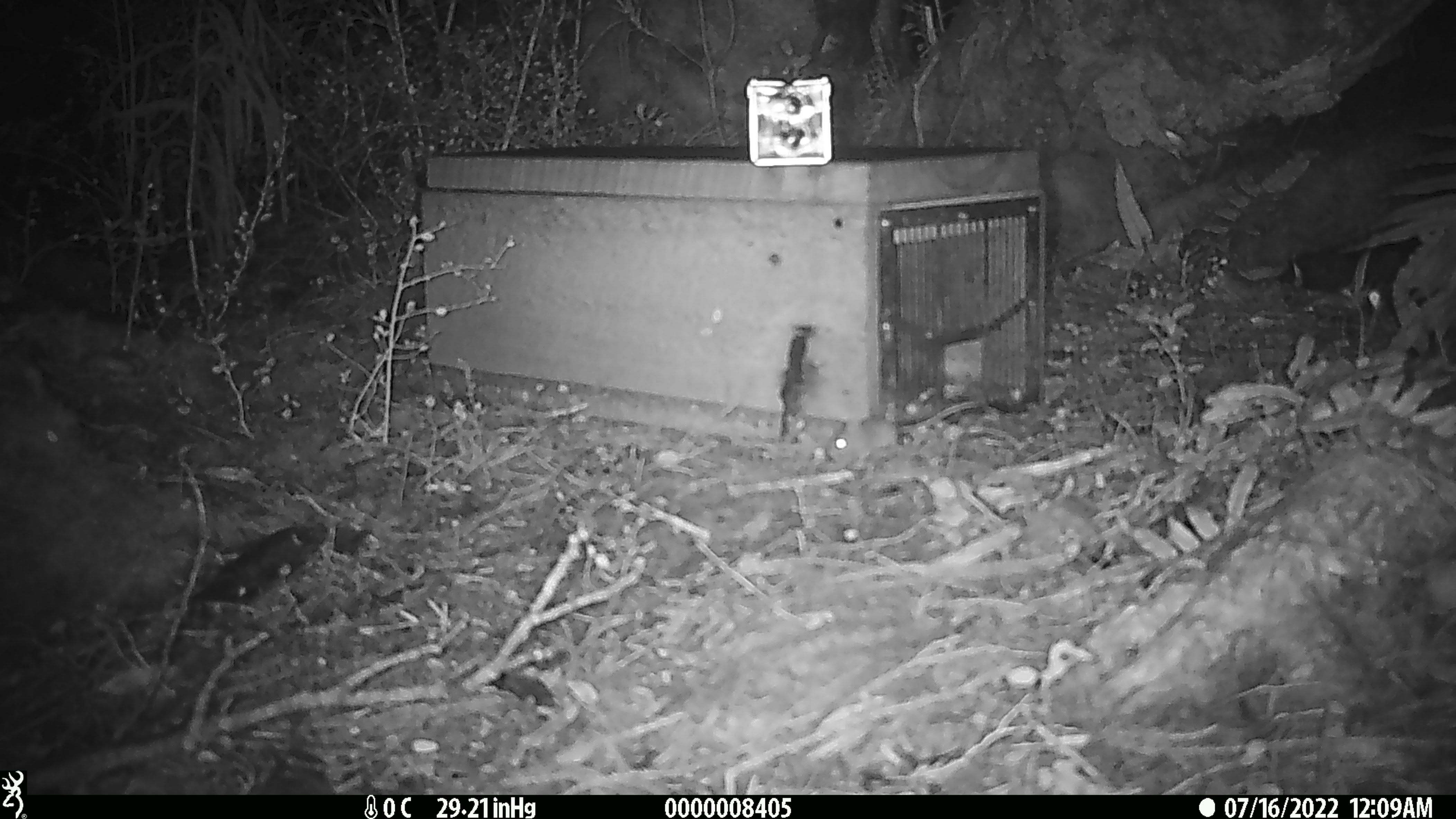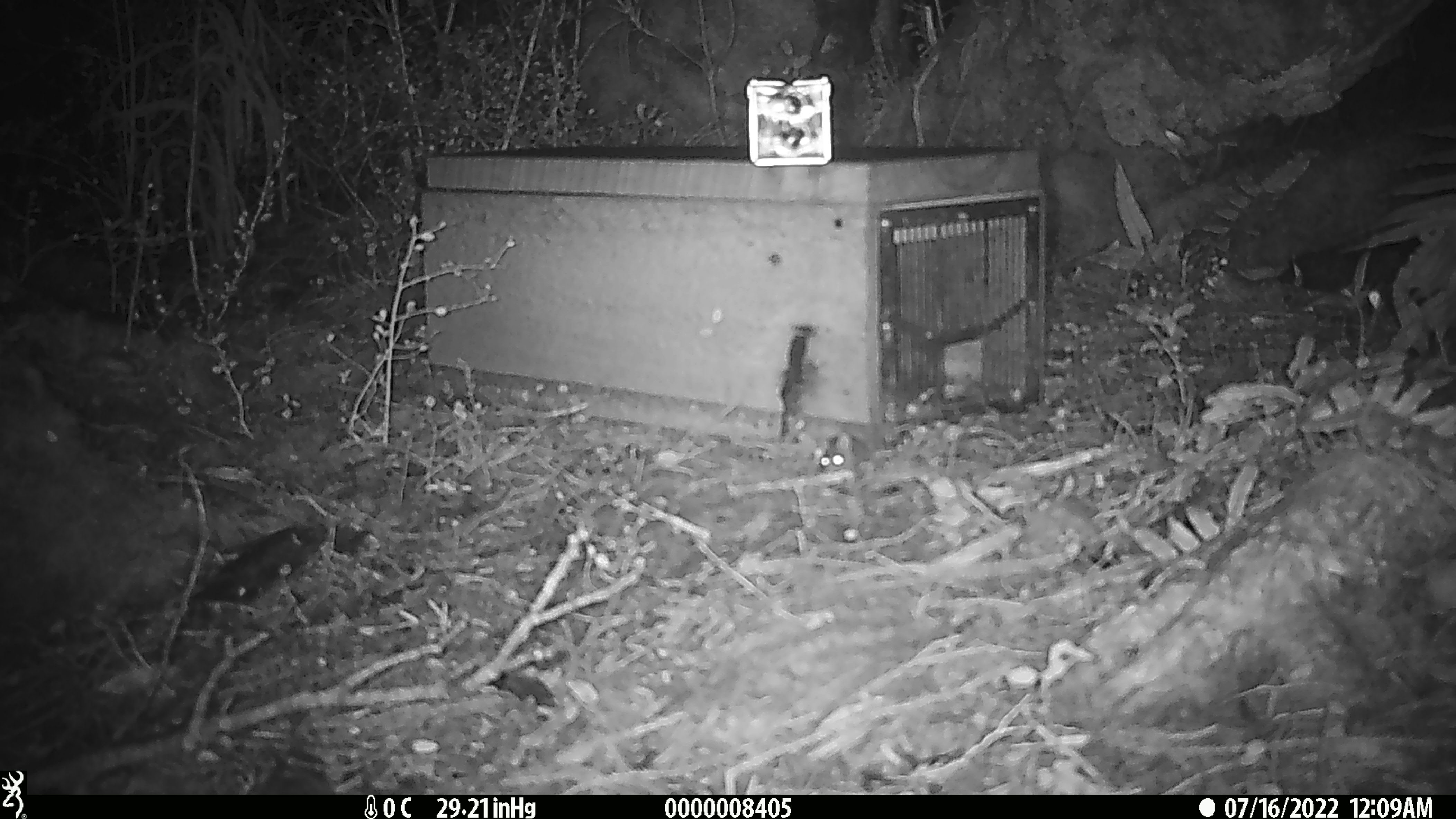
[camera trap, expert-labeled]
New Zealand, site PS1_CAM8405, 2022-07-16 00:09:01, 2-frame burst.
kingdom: Animalia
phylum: Chordata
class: Mammalia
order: Rodentia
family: Muridae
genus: Mus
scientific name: Mus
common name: mouse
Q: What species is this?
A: Mouse (Mus).